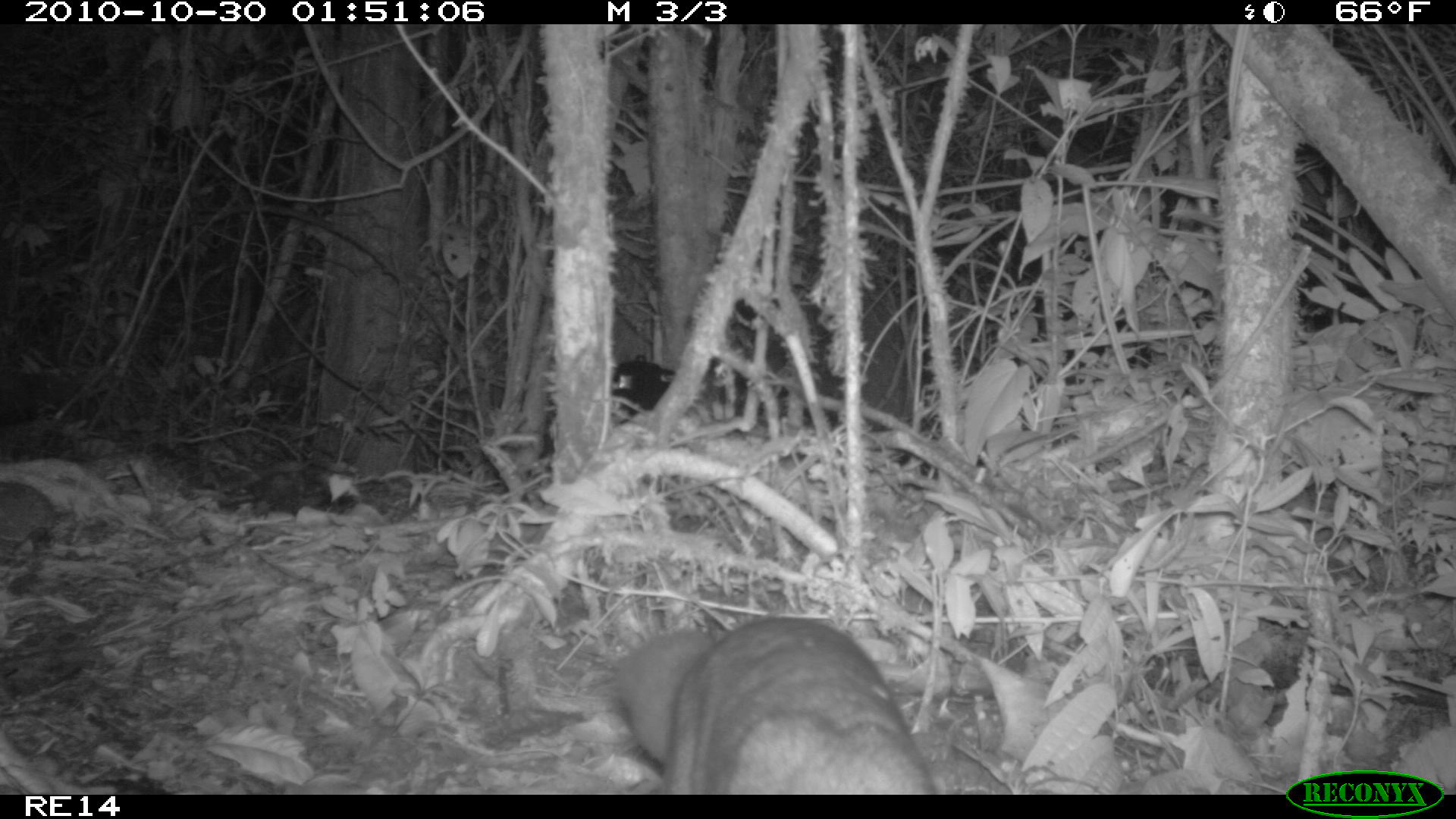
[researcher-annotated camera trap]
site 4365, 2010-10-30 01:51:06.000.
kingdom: Animalia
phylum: Chordata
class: Mammalia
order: Carnivora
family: Eupleridae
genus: Eupleres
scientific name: Eupleres goudotii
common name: falanouc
Eupleres goudotii (falanouc), count 1.